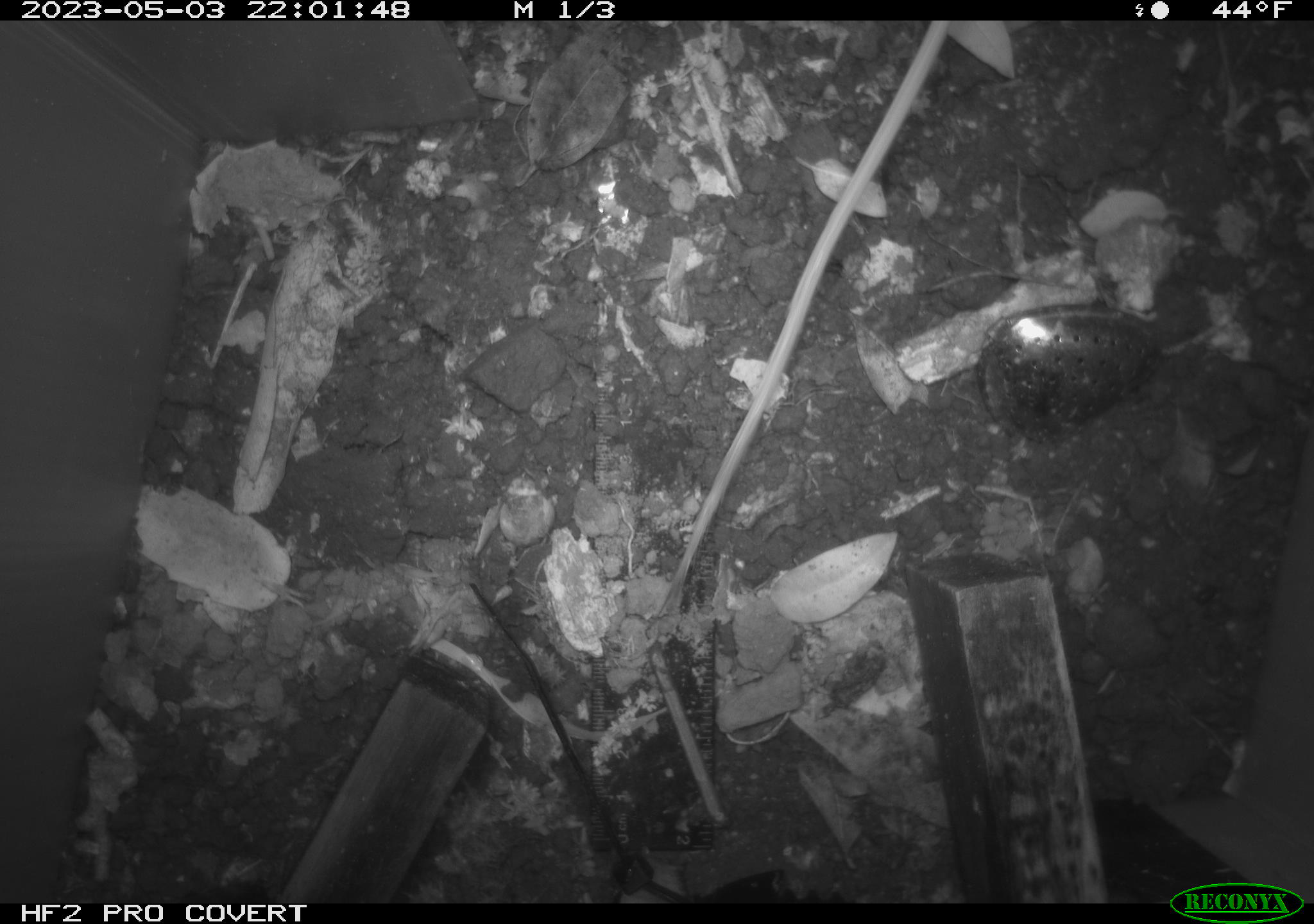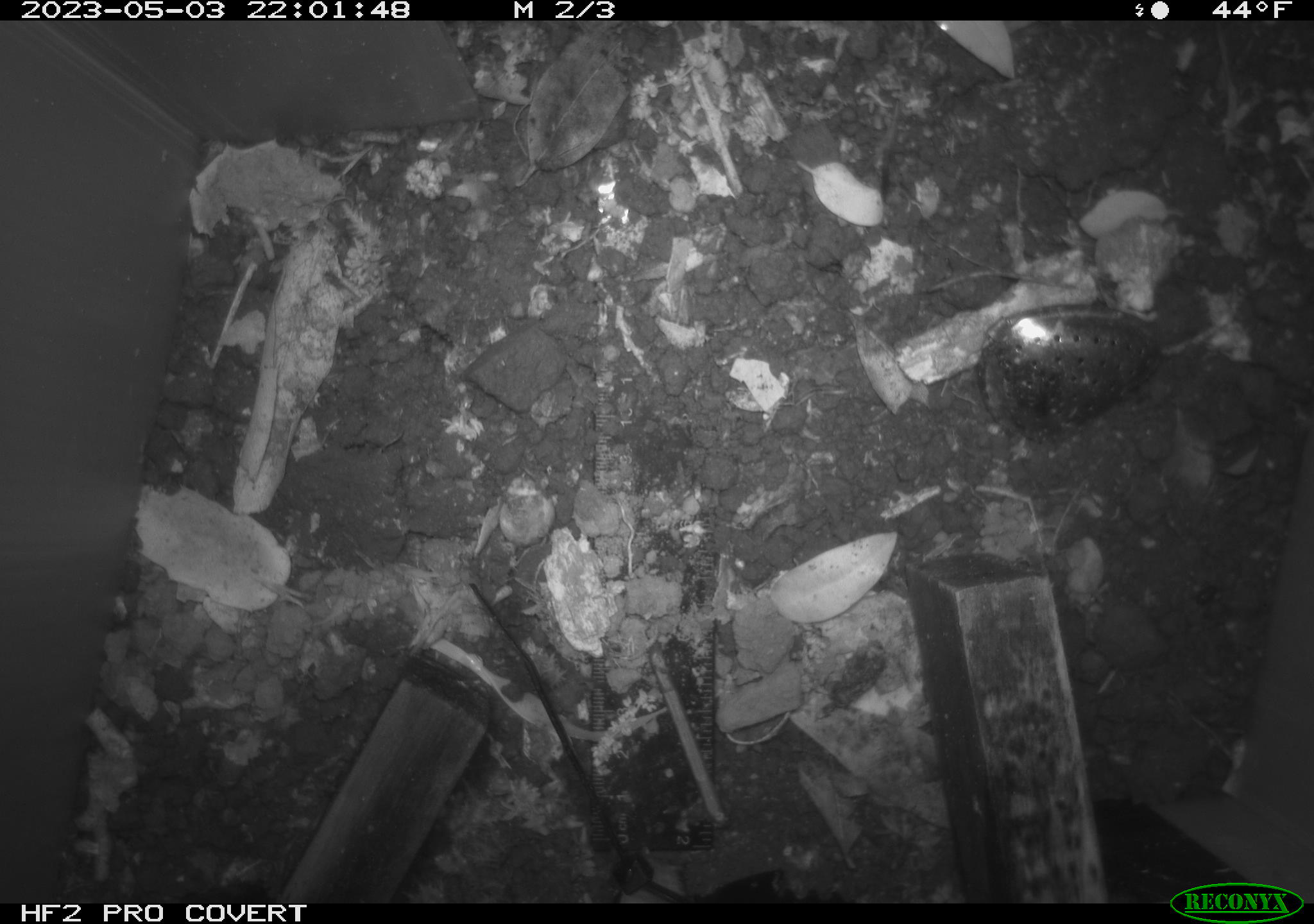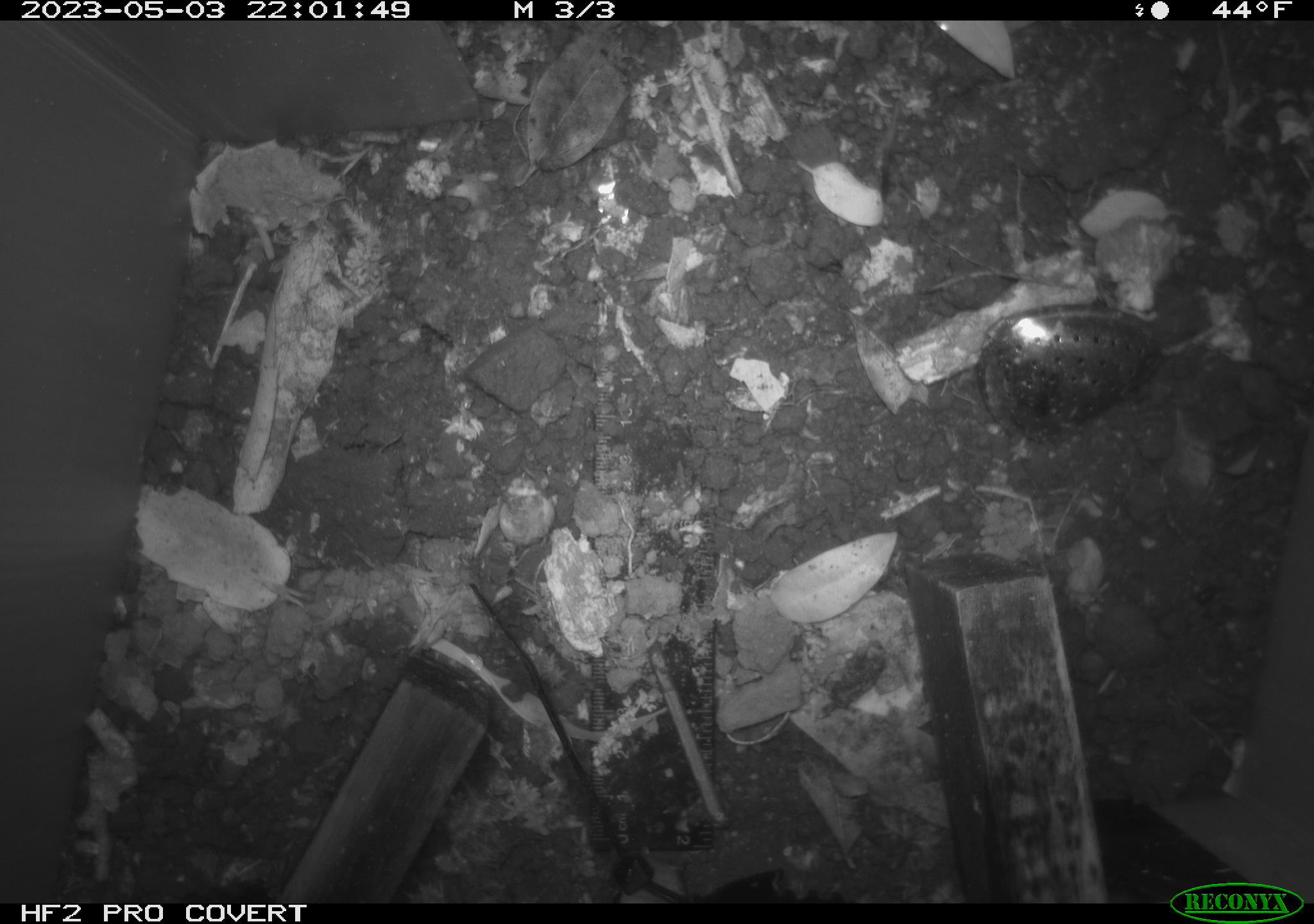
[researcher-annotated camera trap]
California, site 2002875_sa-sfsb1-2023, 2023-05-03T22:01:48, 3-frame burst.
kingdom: Animalia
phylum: Chordata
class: Mammalia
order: Rodentia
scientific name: Rodentia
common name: mouse species